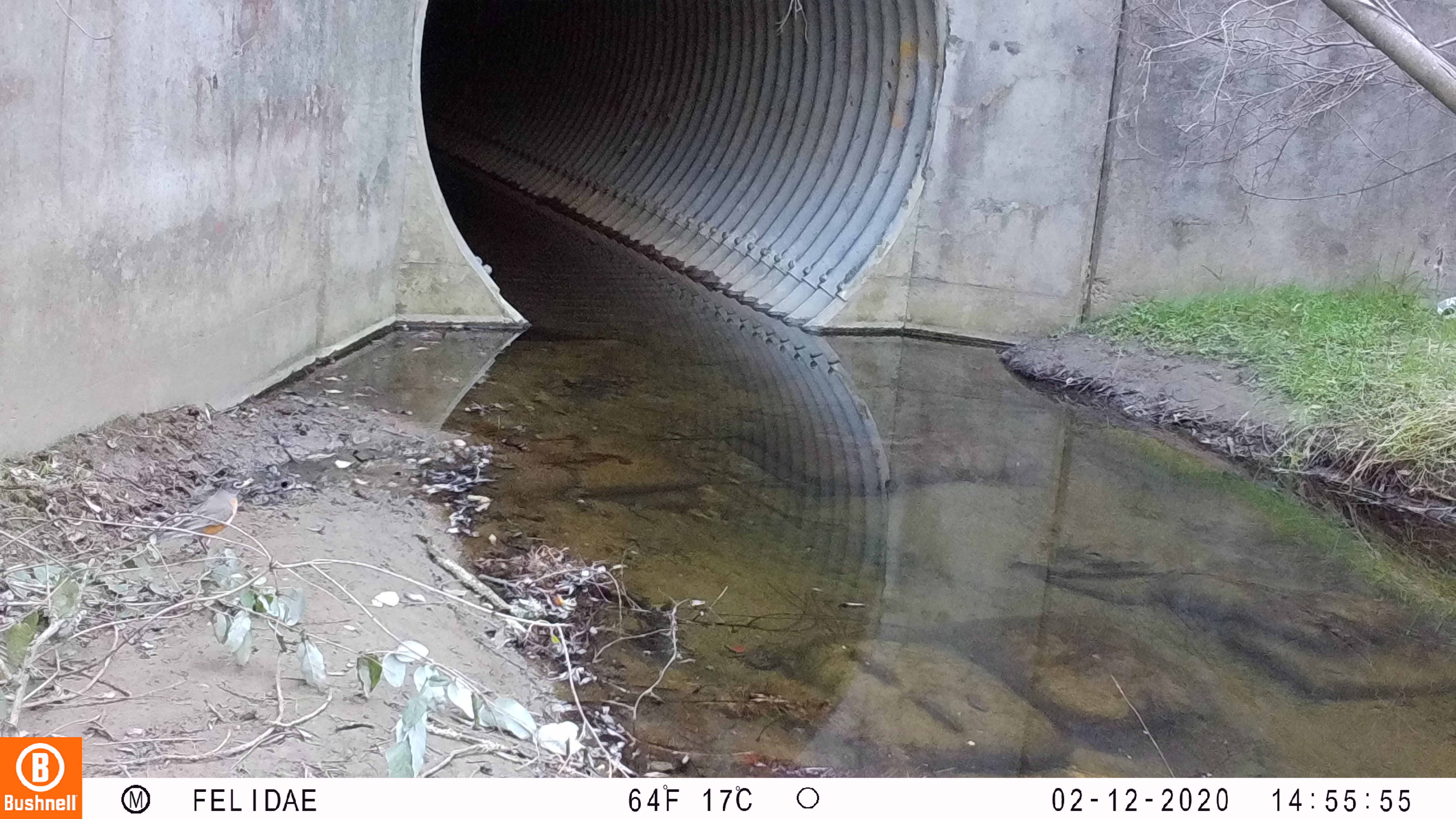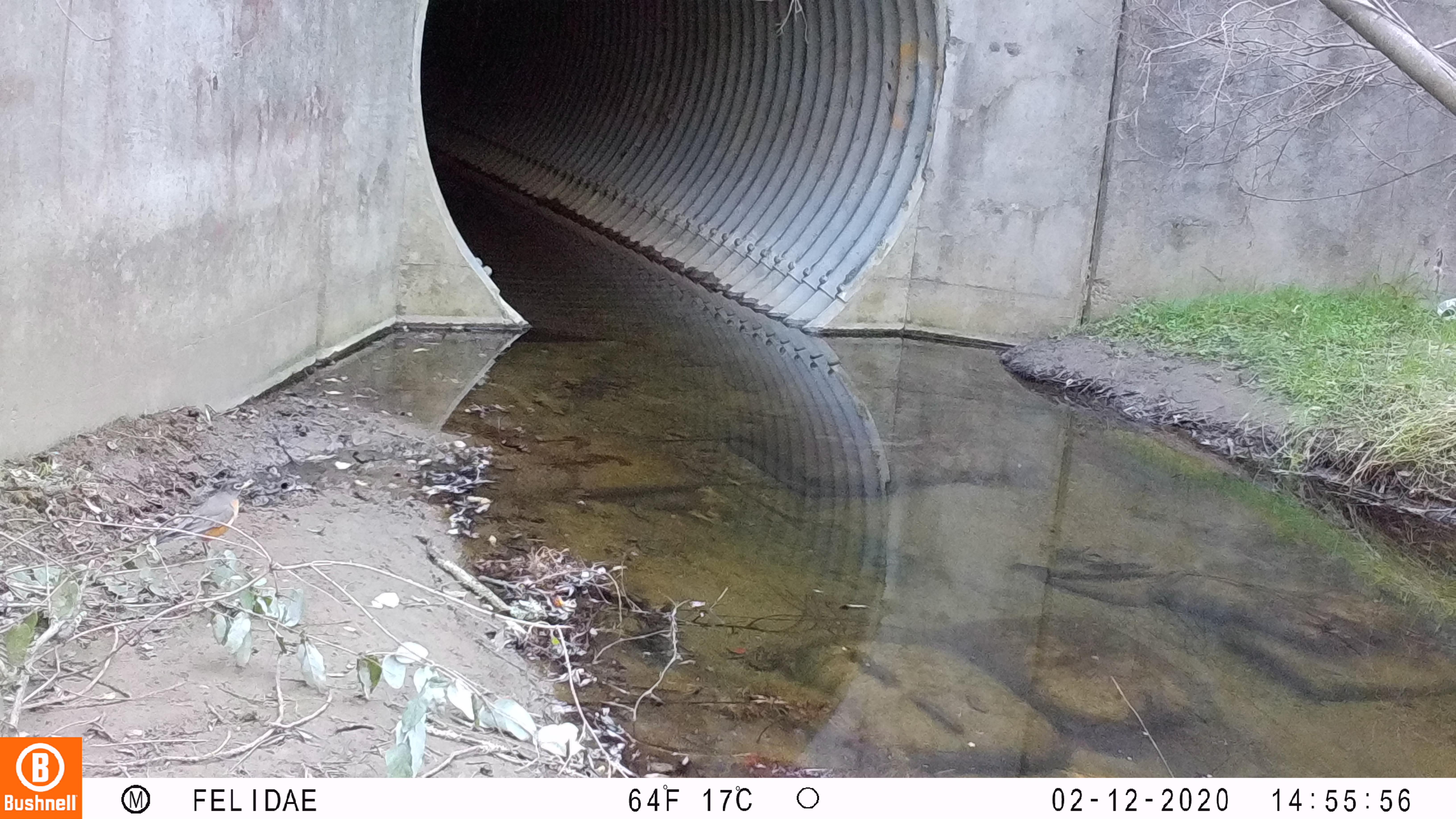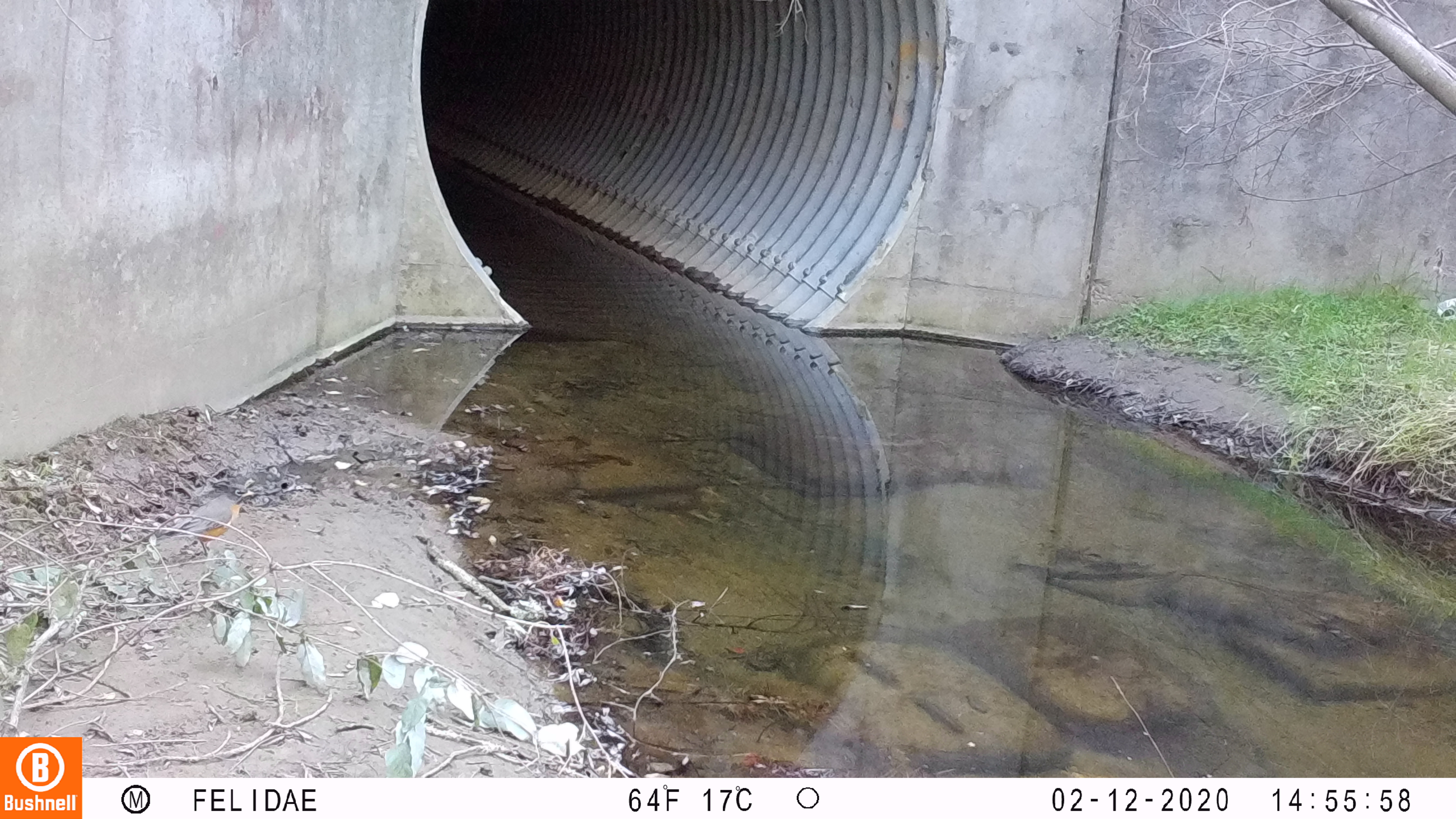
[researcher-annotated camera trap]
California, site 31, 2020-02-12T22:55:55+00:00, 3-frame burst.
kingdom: Animalia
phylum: Chordata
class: Aves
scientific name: Aves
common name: bird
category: unknown bird